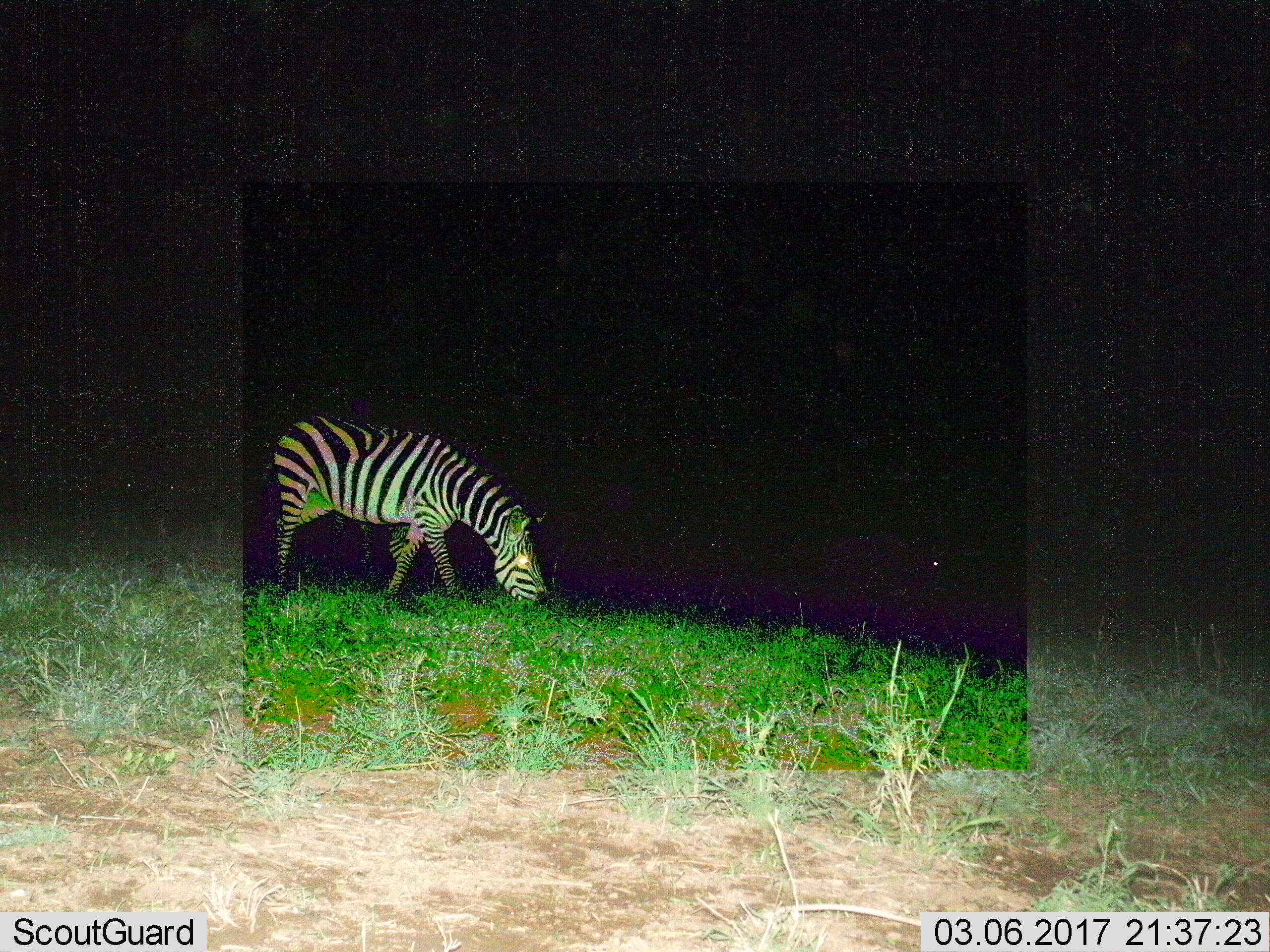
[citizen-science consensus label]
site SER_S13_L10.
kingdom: Animalia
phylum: Chordata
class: Mammalia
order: Perissodactyla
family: Equidae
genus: Equus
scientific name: Equus quagga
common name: plains zebra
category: zebraplains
Zebraplains (plains zebra) (Equus quagga), count 1. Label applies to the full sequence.